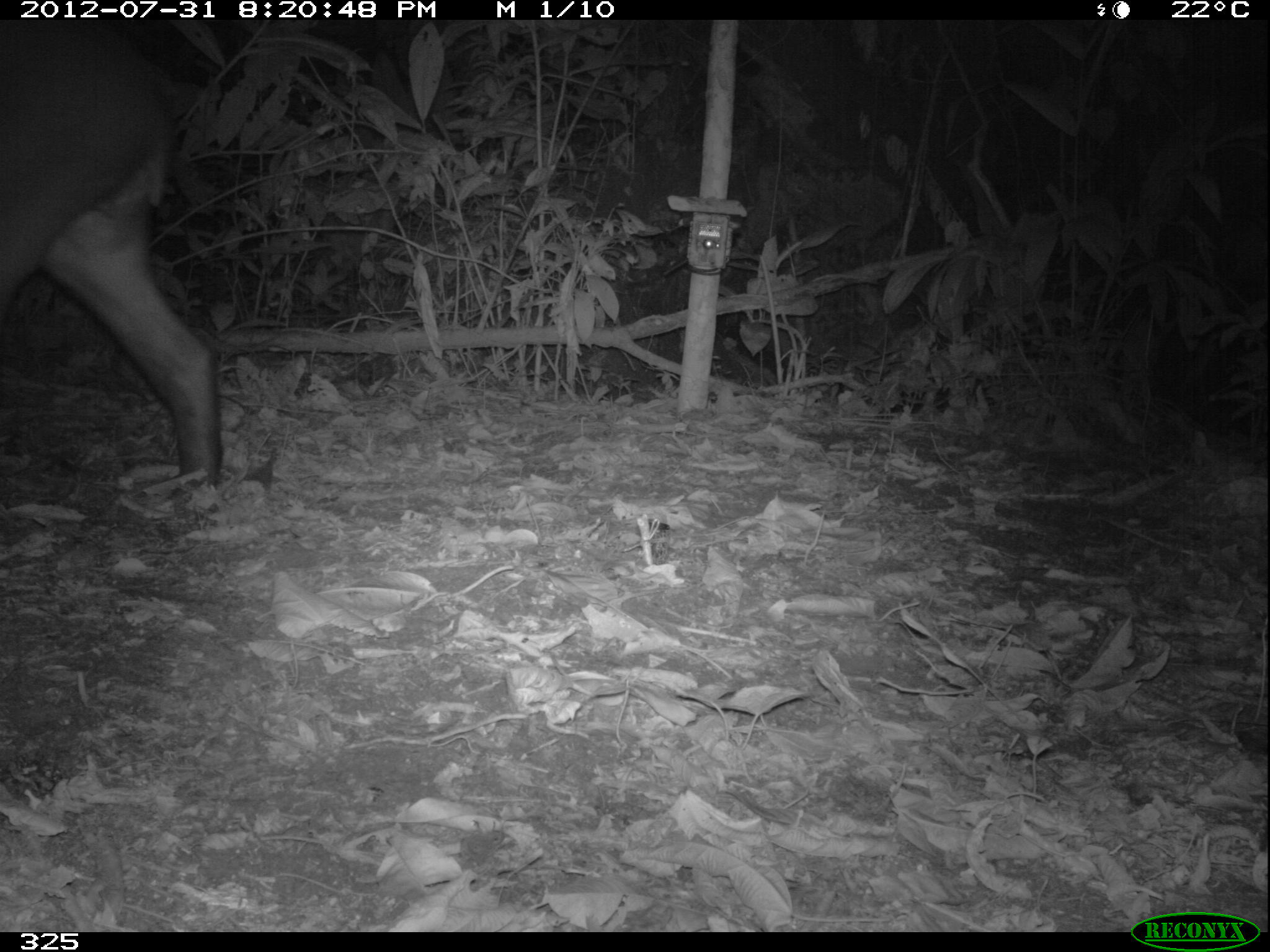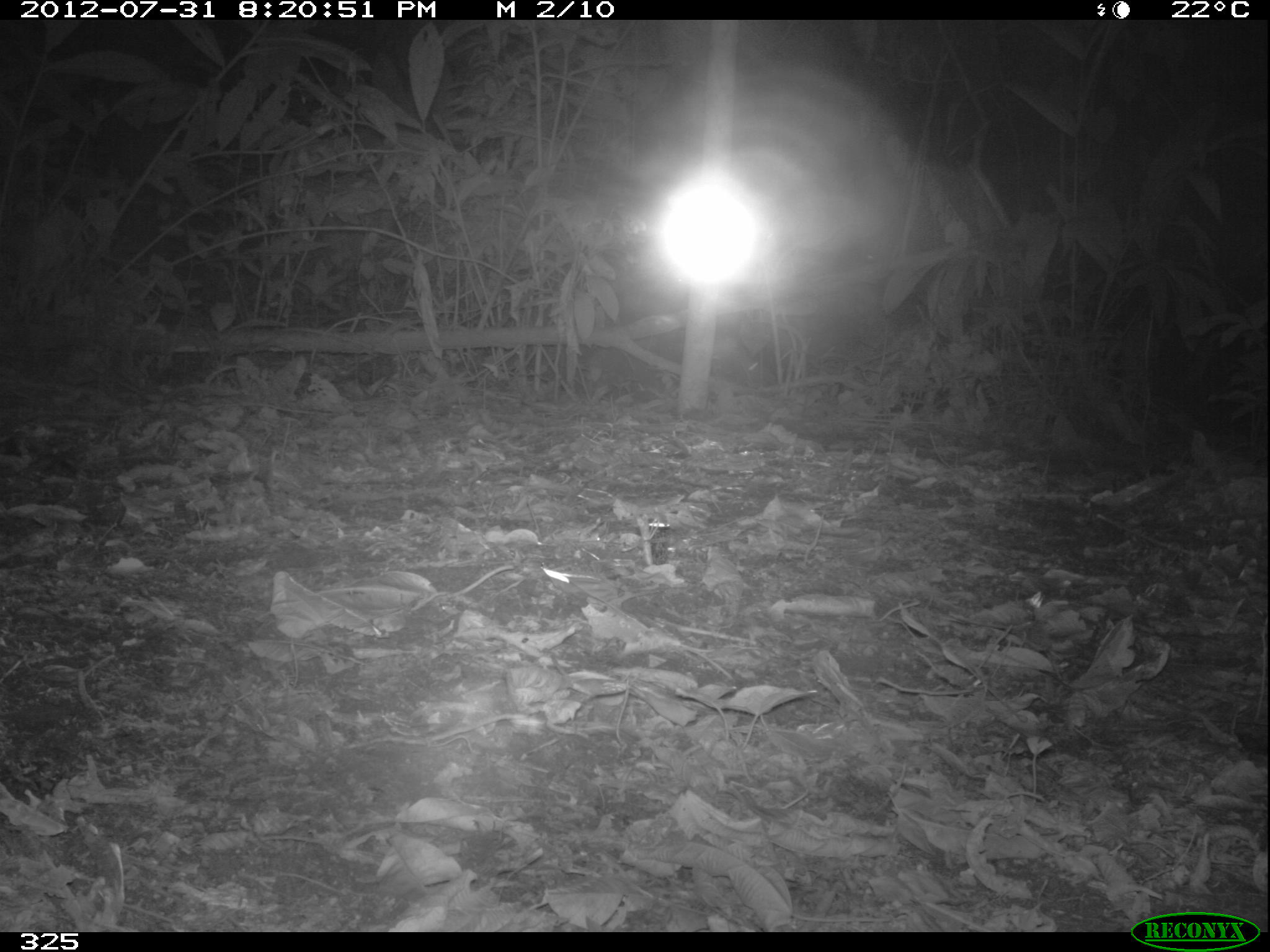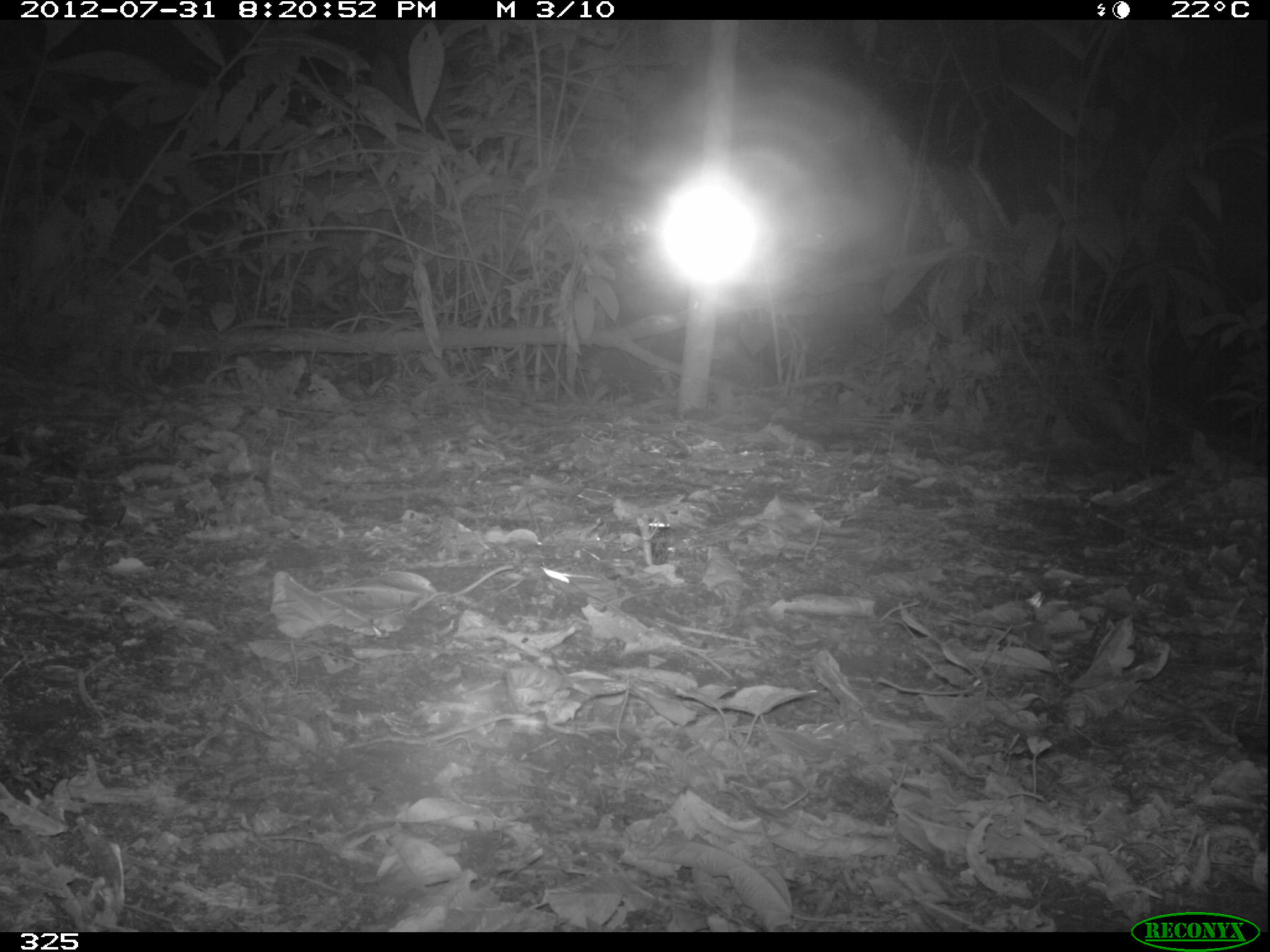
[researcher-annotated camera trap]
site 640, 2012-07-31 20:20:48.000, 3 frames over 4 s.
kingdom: Animalia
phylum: Chordata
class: Mammalia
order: Perissodactyla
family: Tapiridae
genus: Tapirus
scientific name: Tapirus terrestris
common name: south american tapir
Tapirus terrestris (south american tapir).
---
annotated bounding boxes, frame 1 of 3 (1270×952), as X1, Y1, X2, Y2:
tapirus terrestris: 0, 20, 220, 512